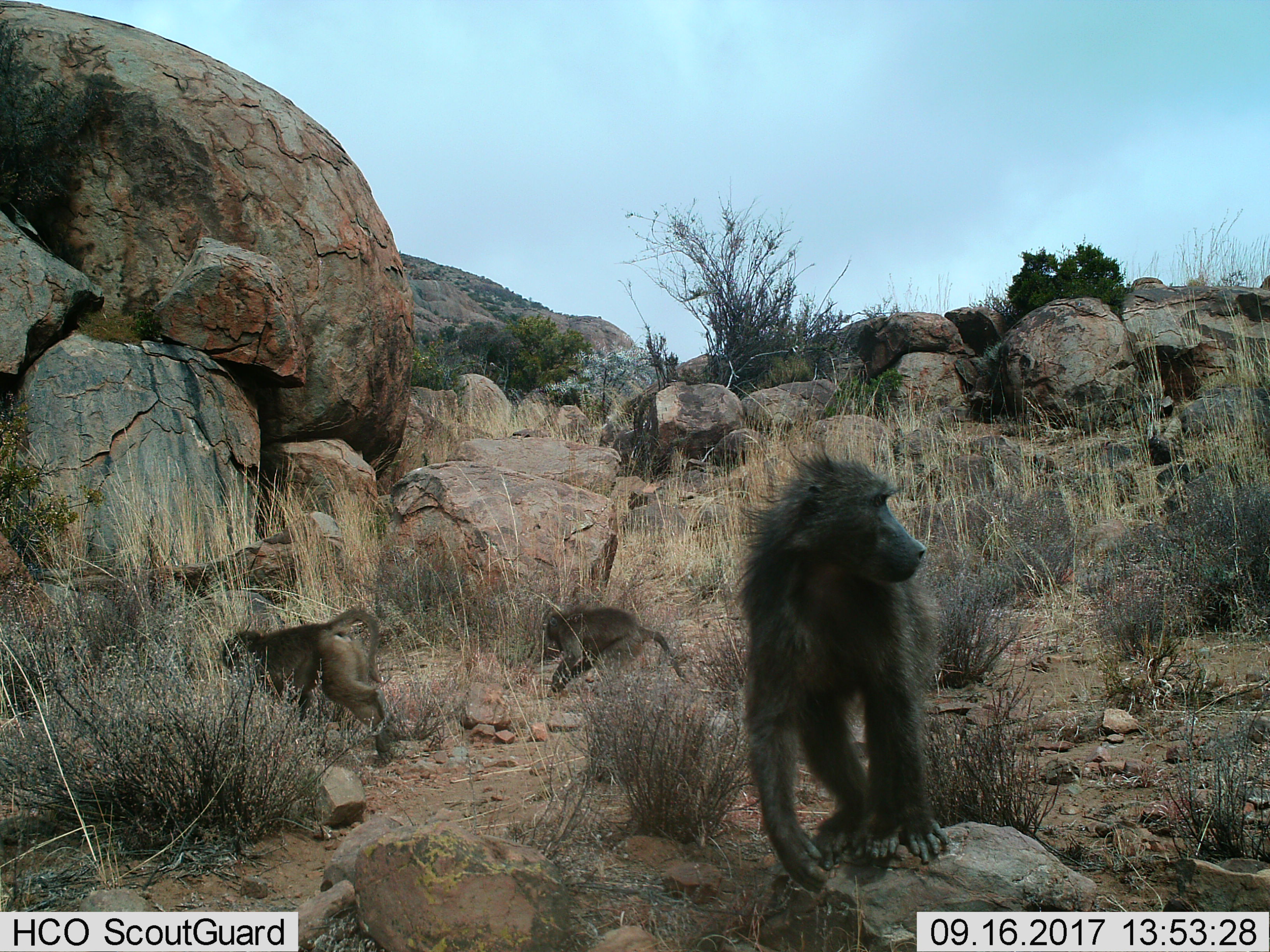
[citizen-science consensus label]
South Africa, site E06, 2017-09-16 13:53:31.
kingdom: Animalia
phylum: Chordata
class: Mammalia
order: Primates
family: Cercopithecidae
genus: Papio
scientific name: Papio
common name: baboon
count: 3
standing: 44%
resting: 0%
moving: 89%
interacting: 0%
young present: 11%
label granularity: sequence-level